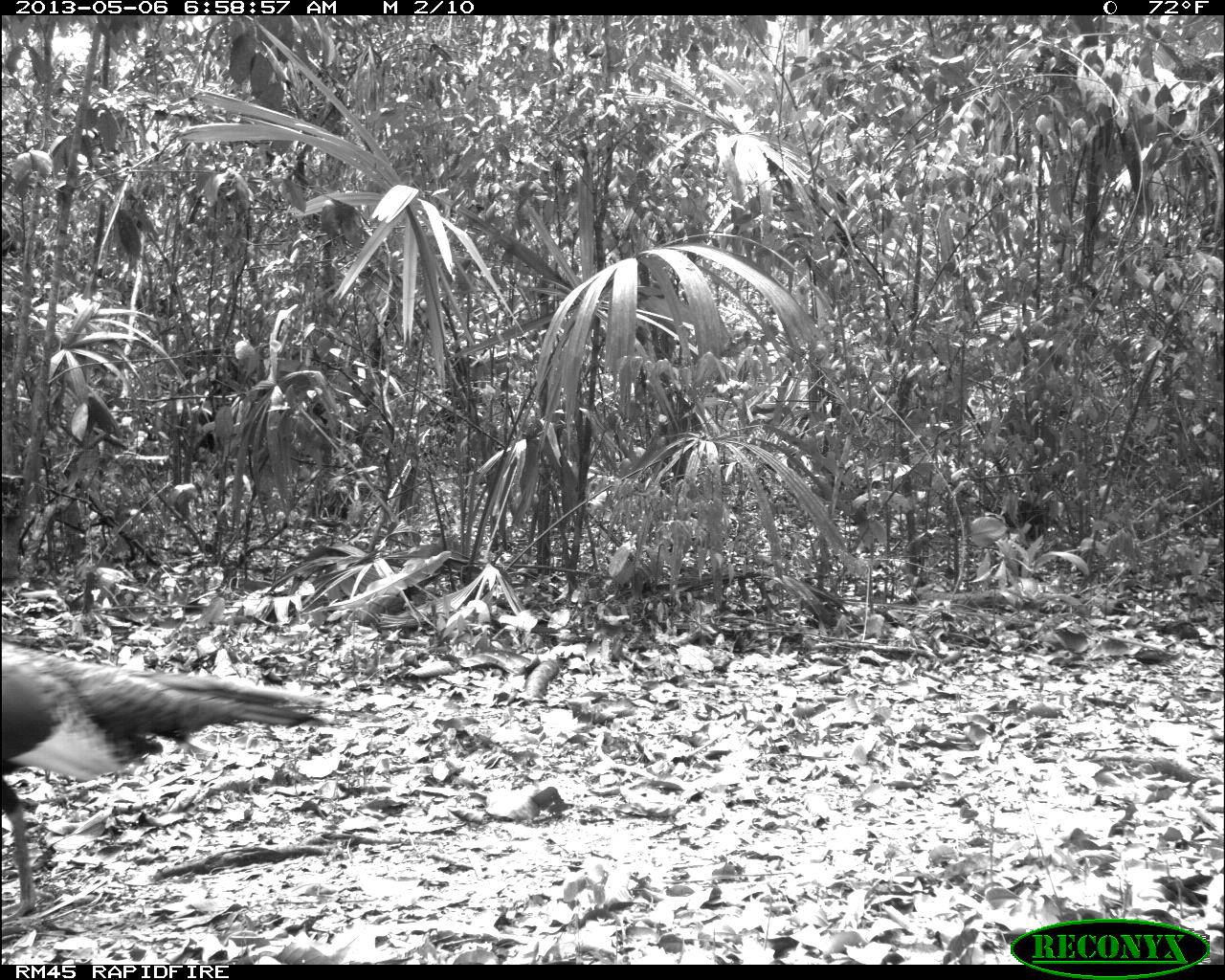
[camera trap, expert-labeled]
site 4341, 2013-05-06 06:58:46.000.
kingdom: Animalia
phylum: Chordata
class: Aves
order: Galliformes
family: Phasianidae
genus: Meleagris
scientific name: Meleagris ocellata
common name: ocellated turkey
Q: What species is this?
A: Meleagris ocellata (ocellated turkey).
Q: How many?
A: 1.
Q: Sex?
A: Male.